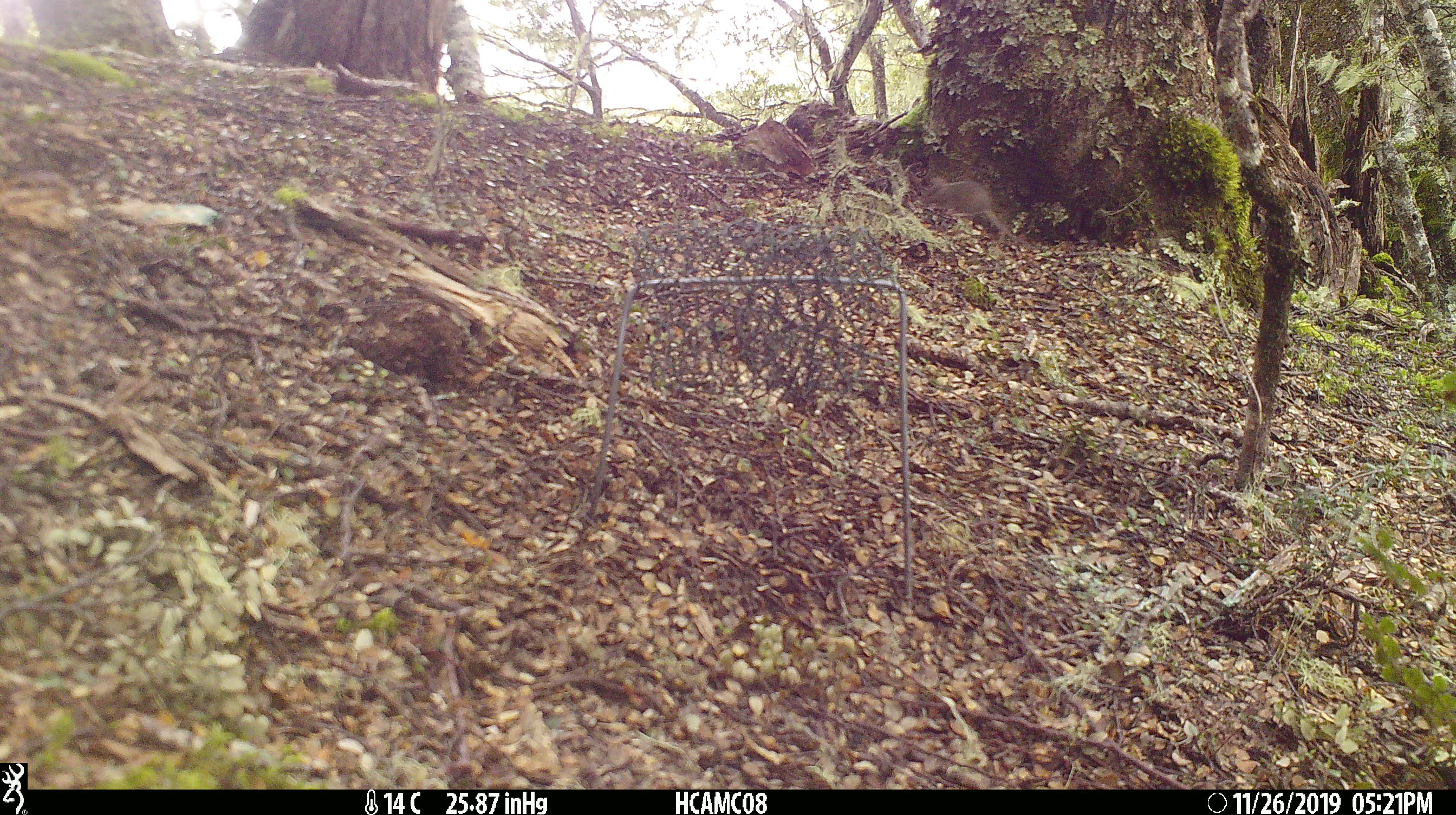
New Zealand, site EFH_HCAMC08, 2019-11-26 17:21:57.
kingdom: Animalia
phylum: Chordata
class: Mammalia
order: Rodentia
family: Muridae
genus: Mus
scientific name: Mus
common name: mouse